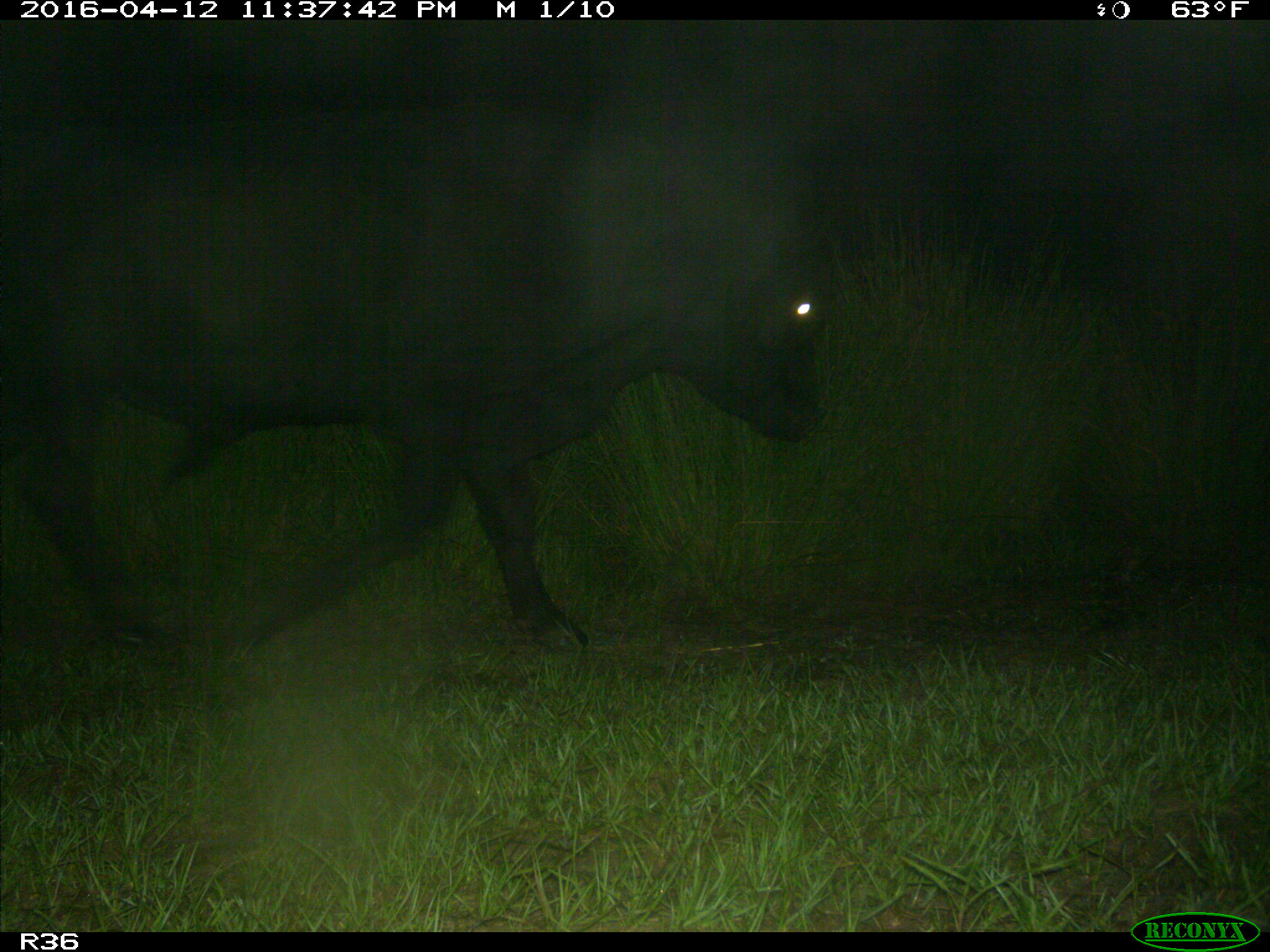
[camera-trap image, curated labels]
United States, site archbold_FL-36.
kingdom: Animalia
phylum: Chordata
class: Mammalia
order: Artiodactyla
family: Bovidae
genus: Bos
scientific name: Bos taurus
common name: domestic cow